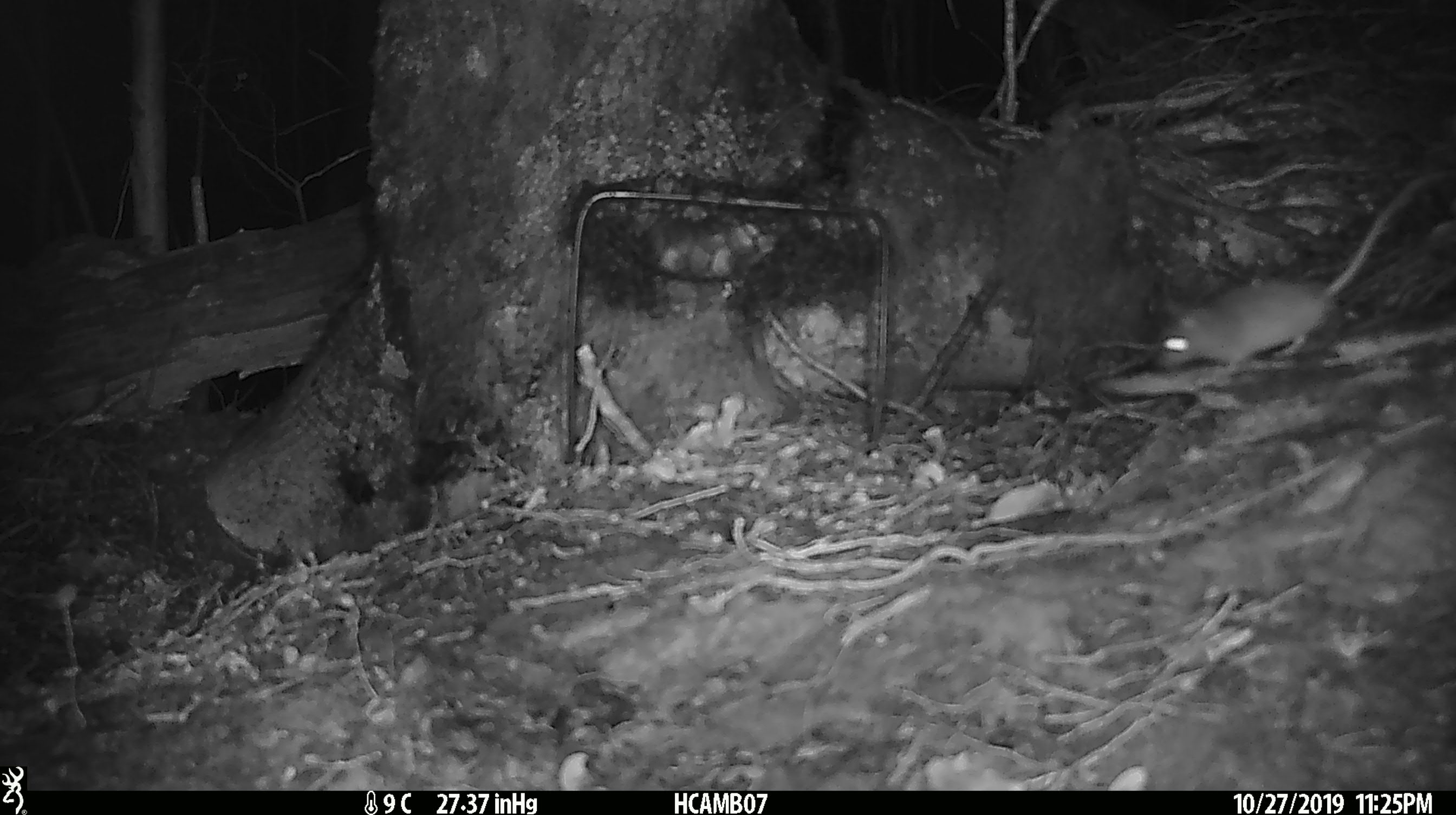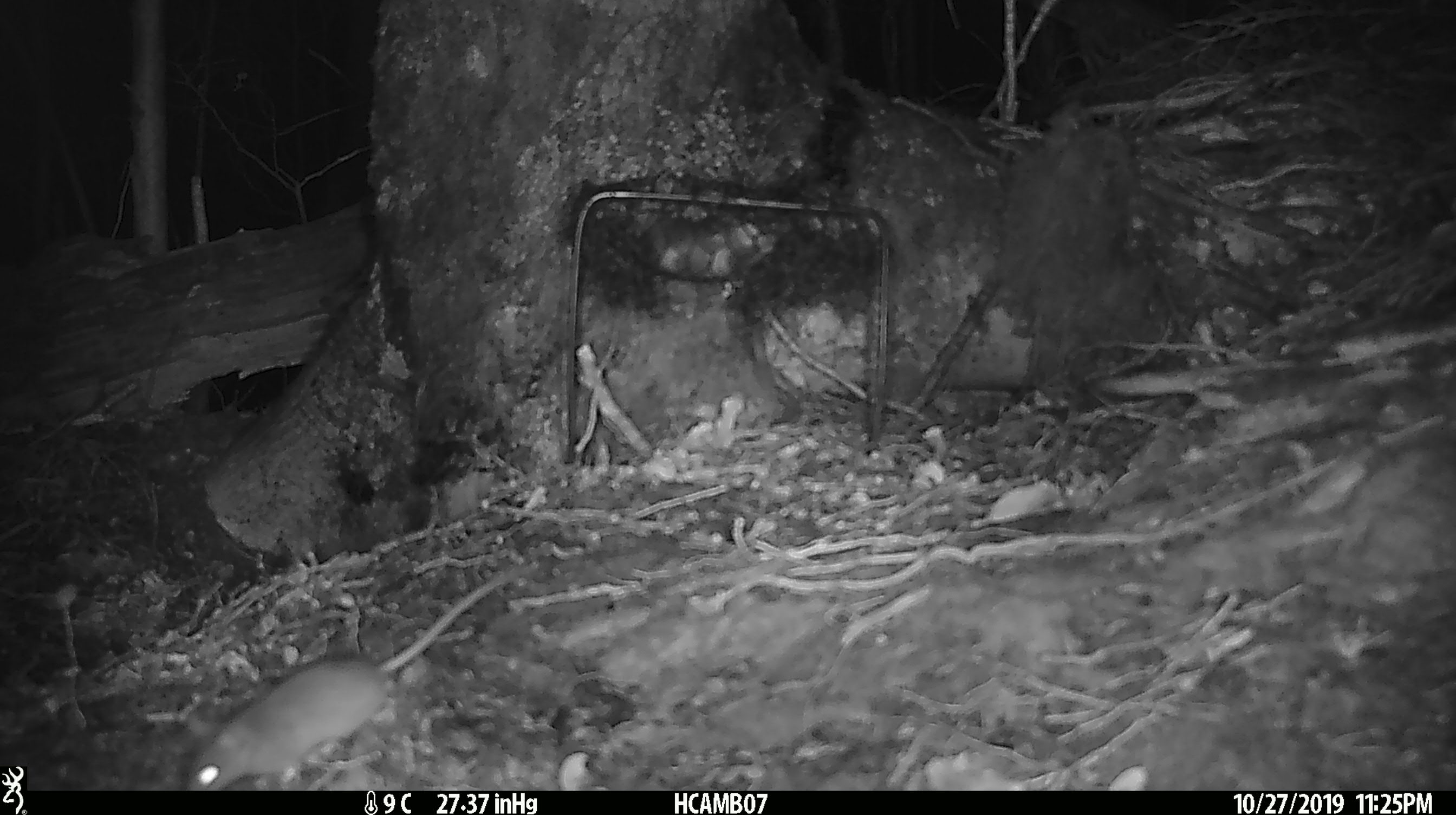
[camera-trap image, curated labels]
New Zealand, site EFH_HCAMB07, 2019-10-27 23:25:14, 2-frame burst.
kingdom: Animalia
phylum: Chordata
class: Mammalia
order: Rodentia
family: Muridae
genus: Mus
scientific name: Mus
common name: mouse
Mouse (Mus).